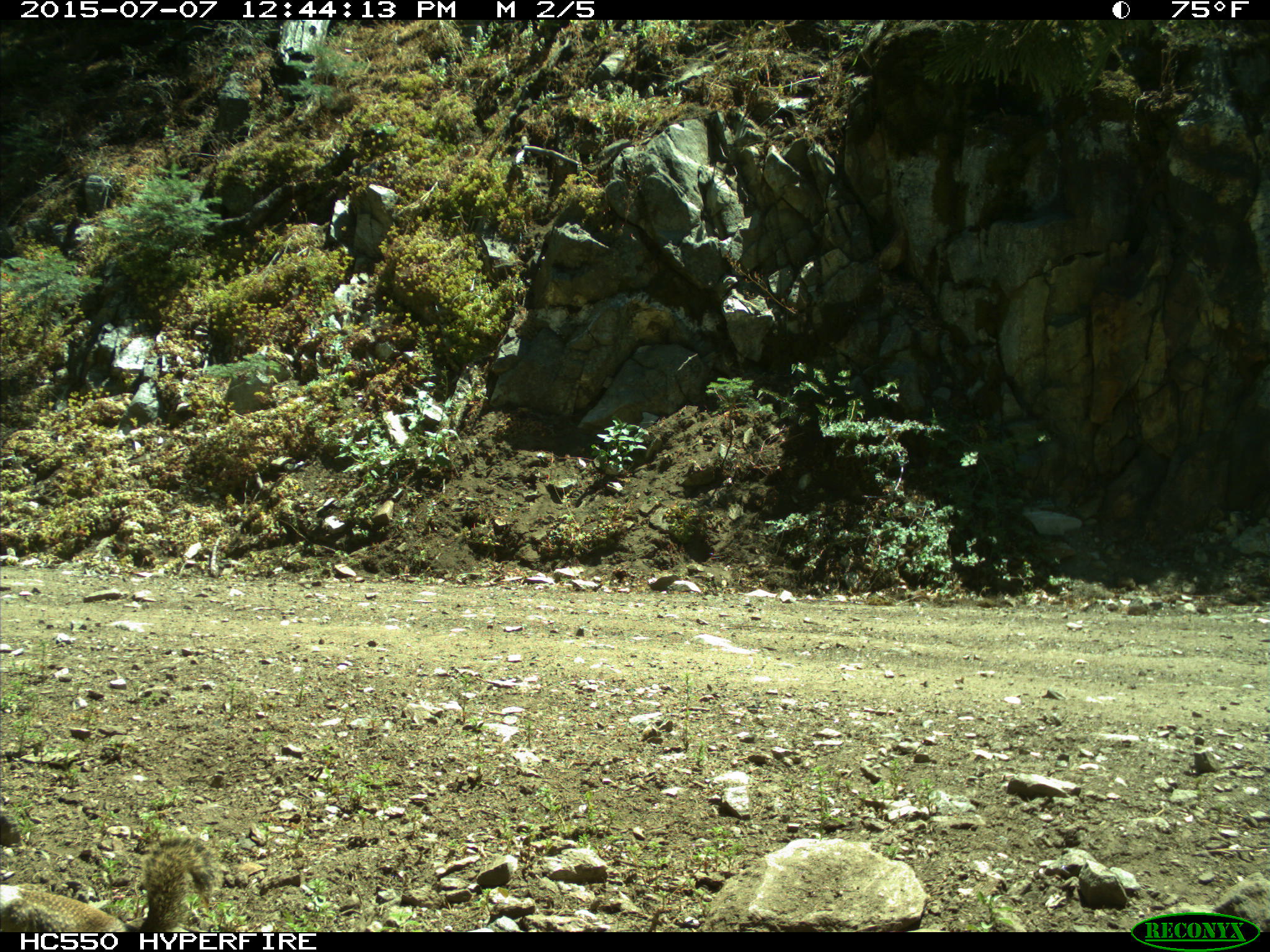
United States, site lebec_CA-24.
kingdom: Animalia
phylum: Chordata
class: Mammalia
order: Rodentia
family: Sciuridae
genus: Otospermophilus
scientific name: Otospermophilus beecheyi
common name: california ground squirrel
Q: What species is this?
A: Otospermophilus beecheyi (california ground squirrel).